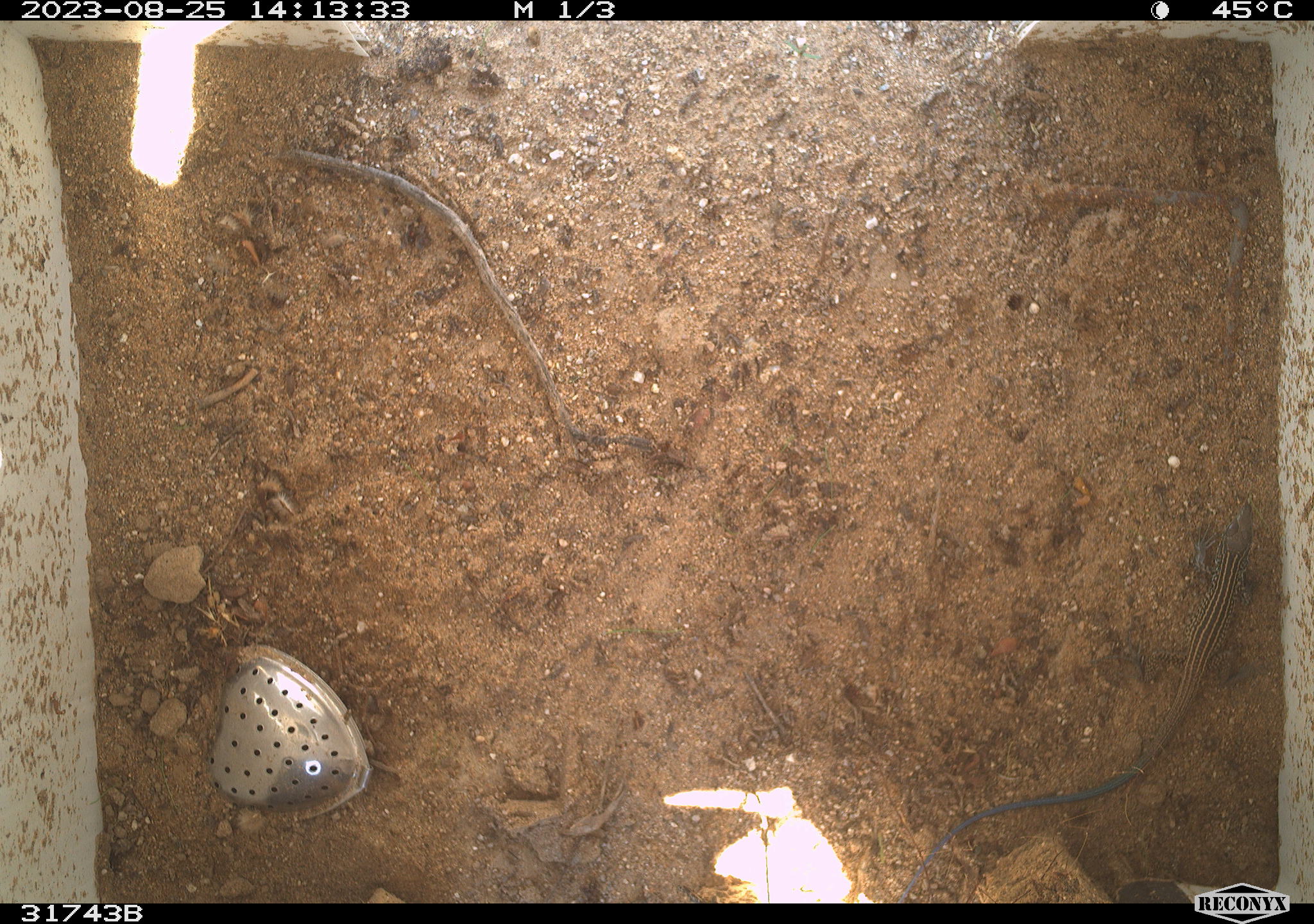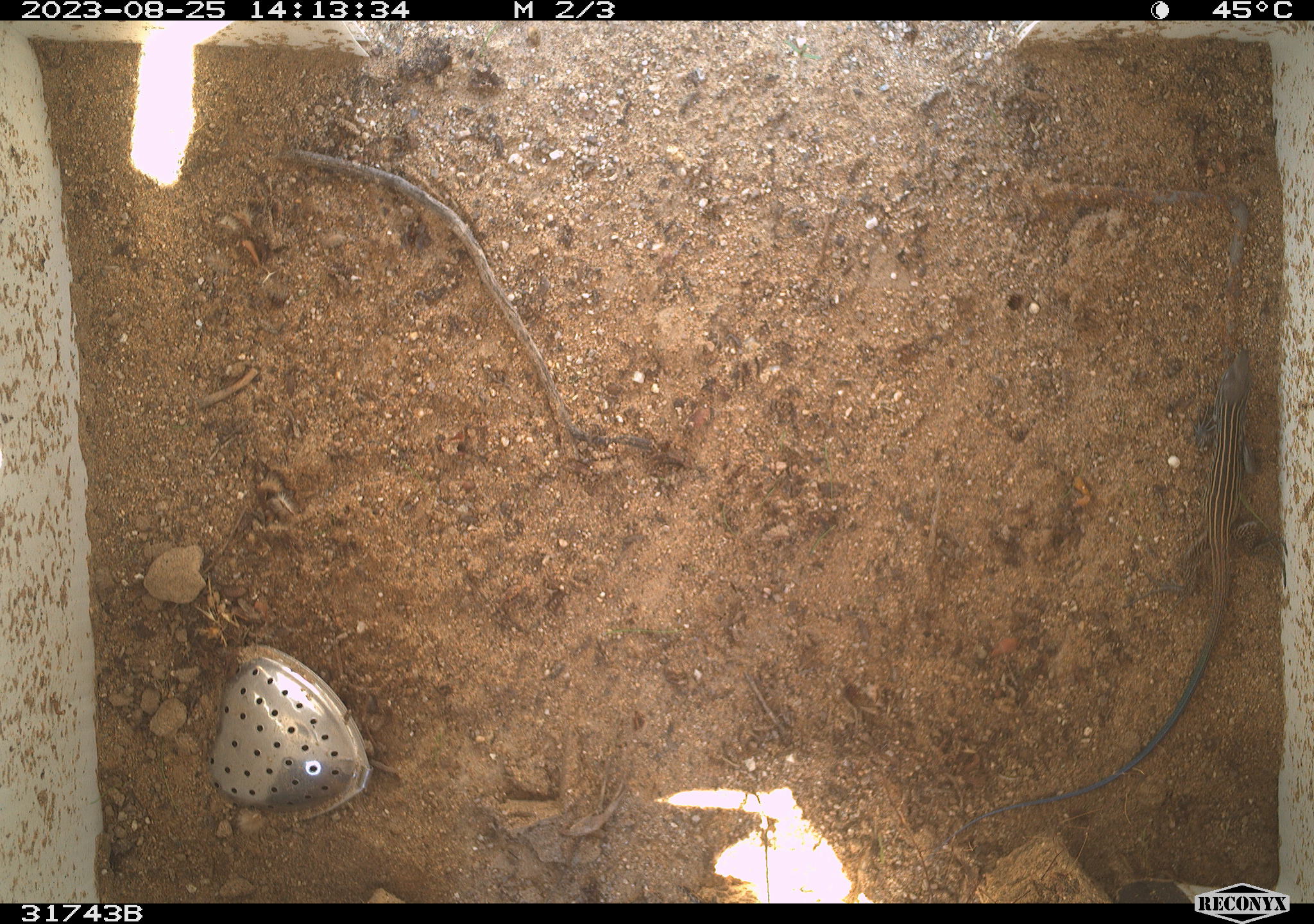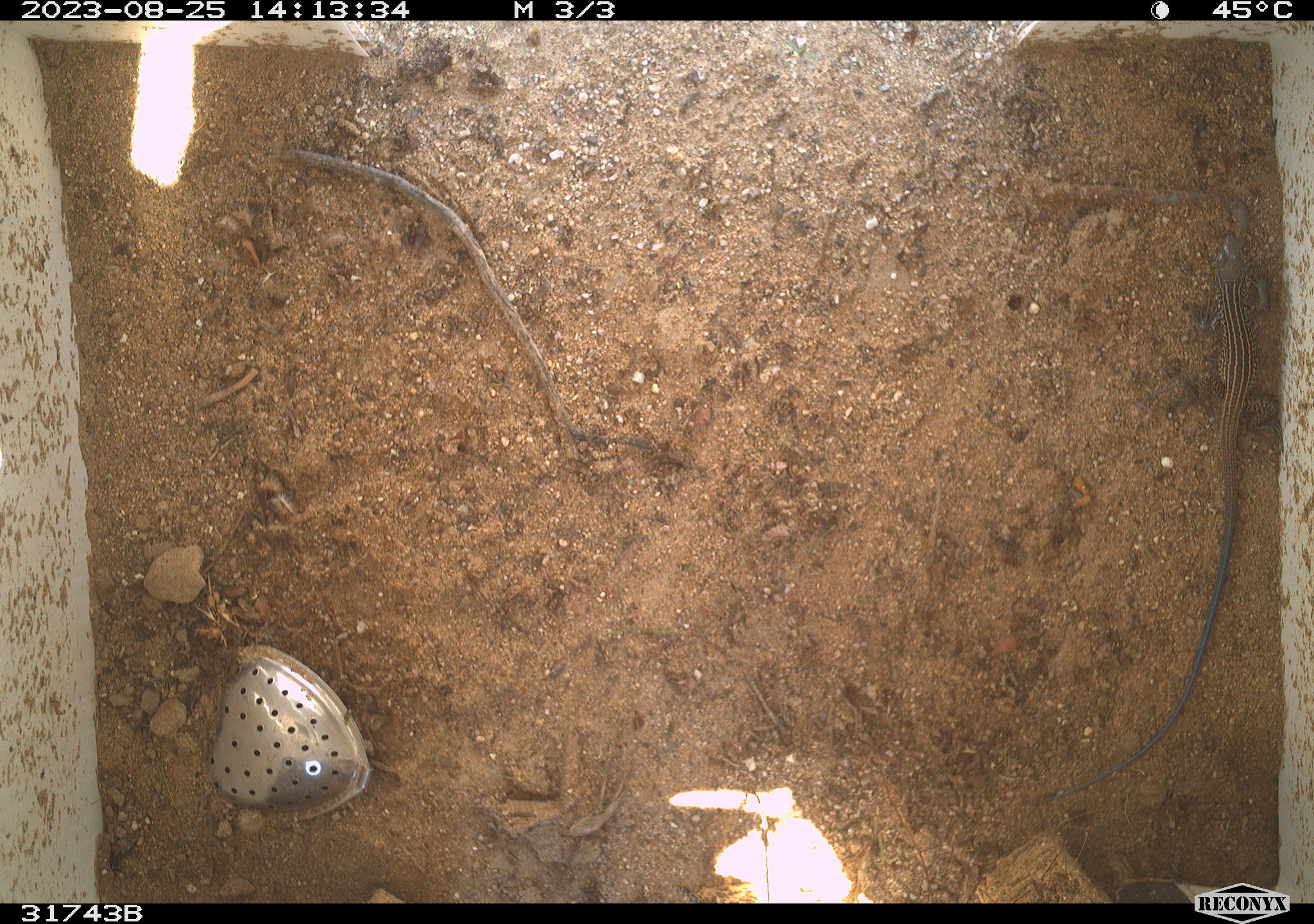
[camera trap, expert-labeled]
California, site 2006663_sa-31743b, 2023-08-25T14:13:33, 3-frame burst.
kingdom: Animalia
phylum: Chordata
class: Reptilia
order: Squamata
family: Teiidae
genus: Aspidoscelis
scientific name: Aspidoscelis tigris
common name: western whiptail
Western whiptail (Aspidoscelis tigris).